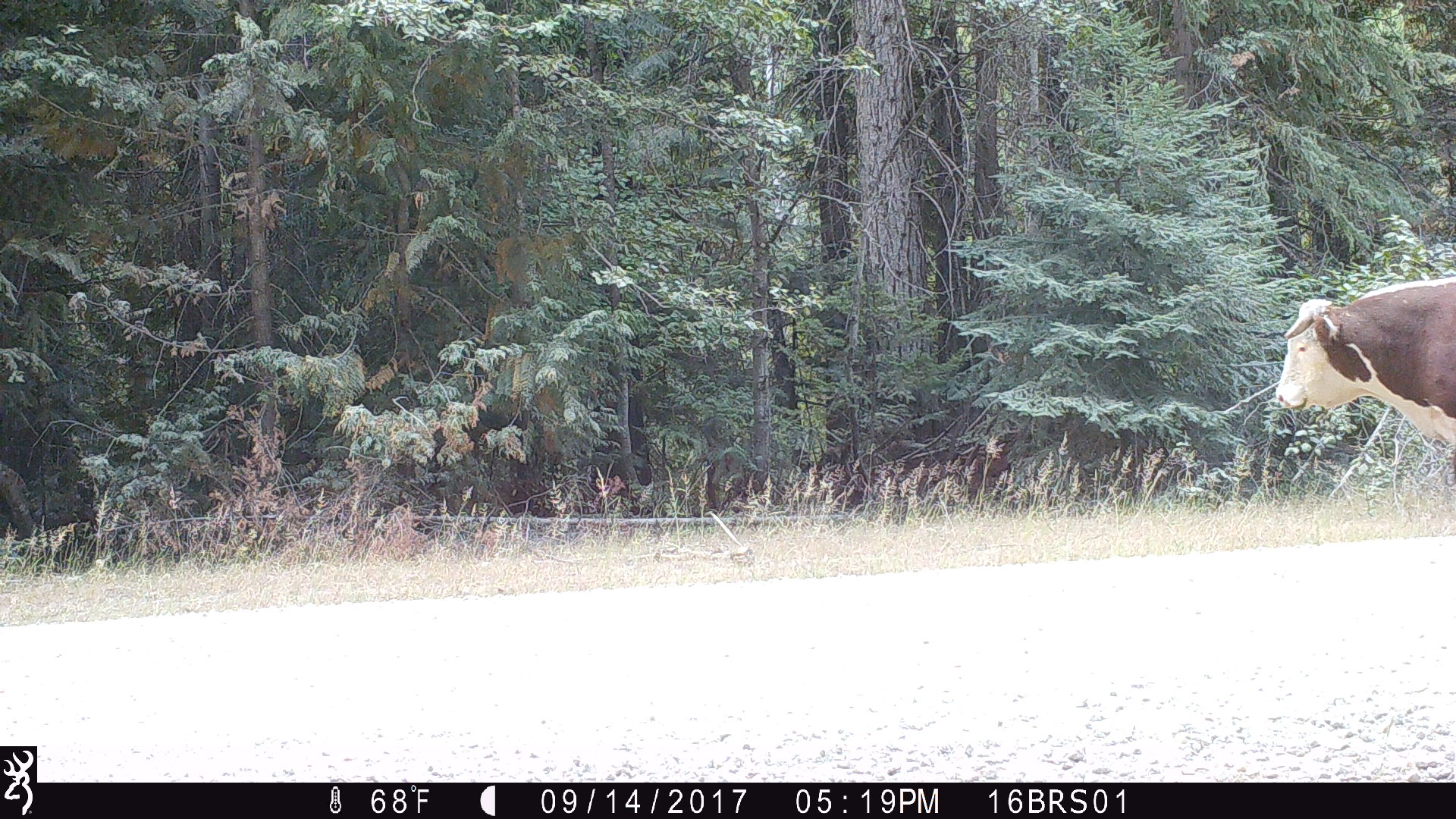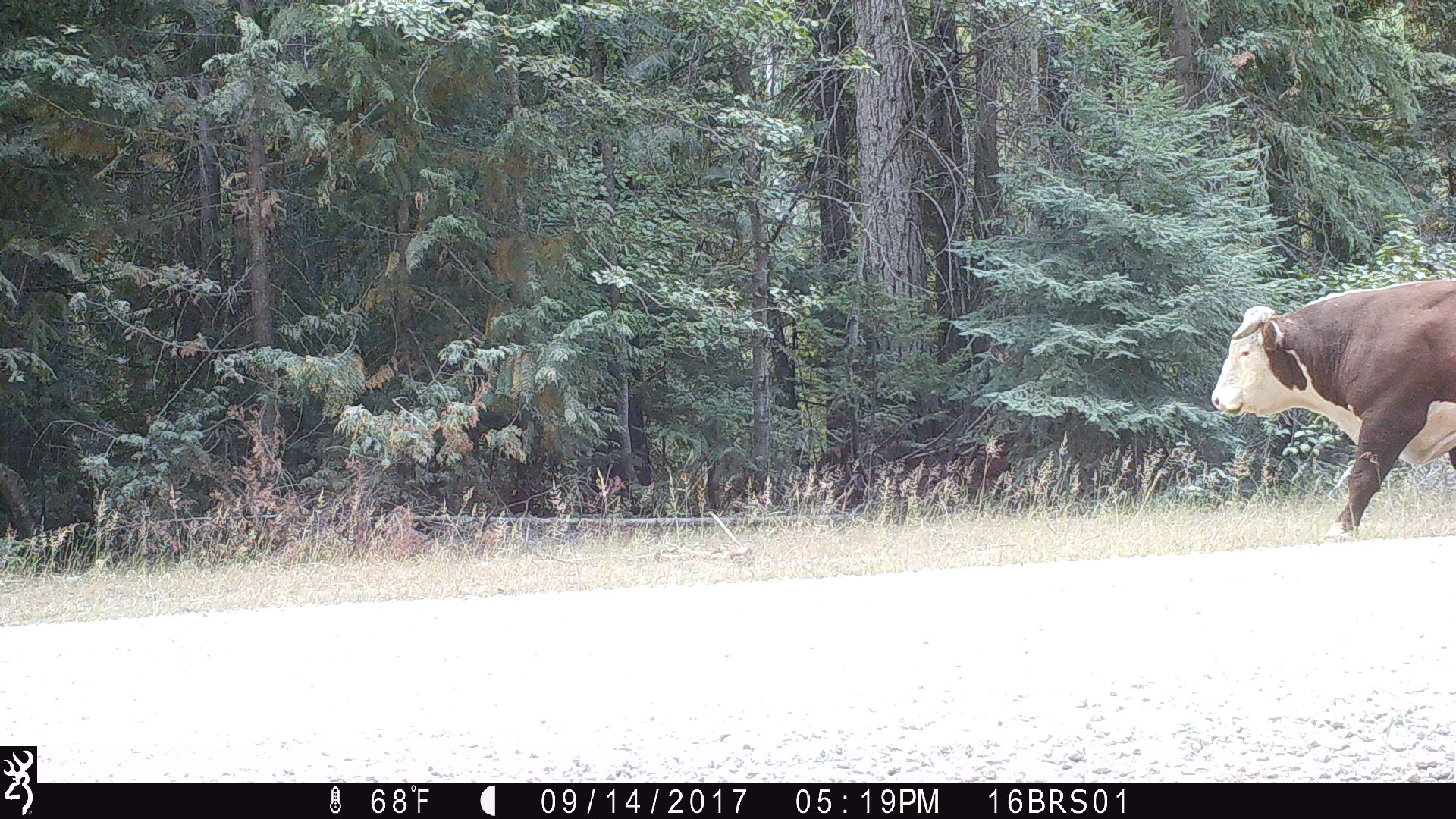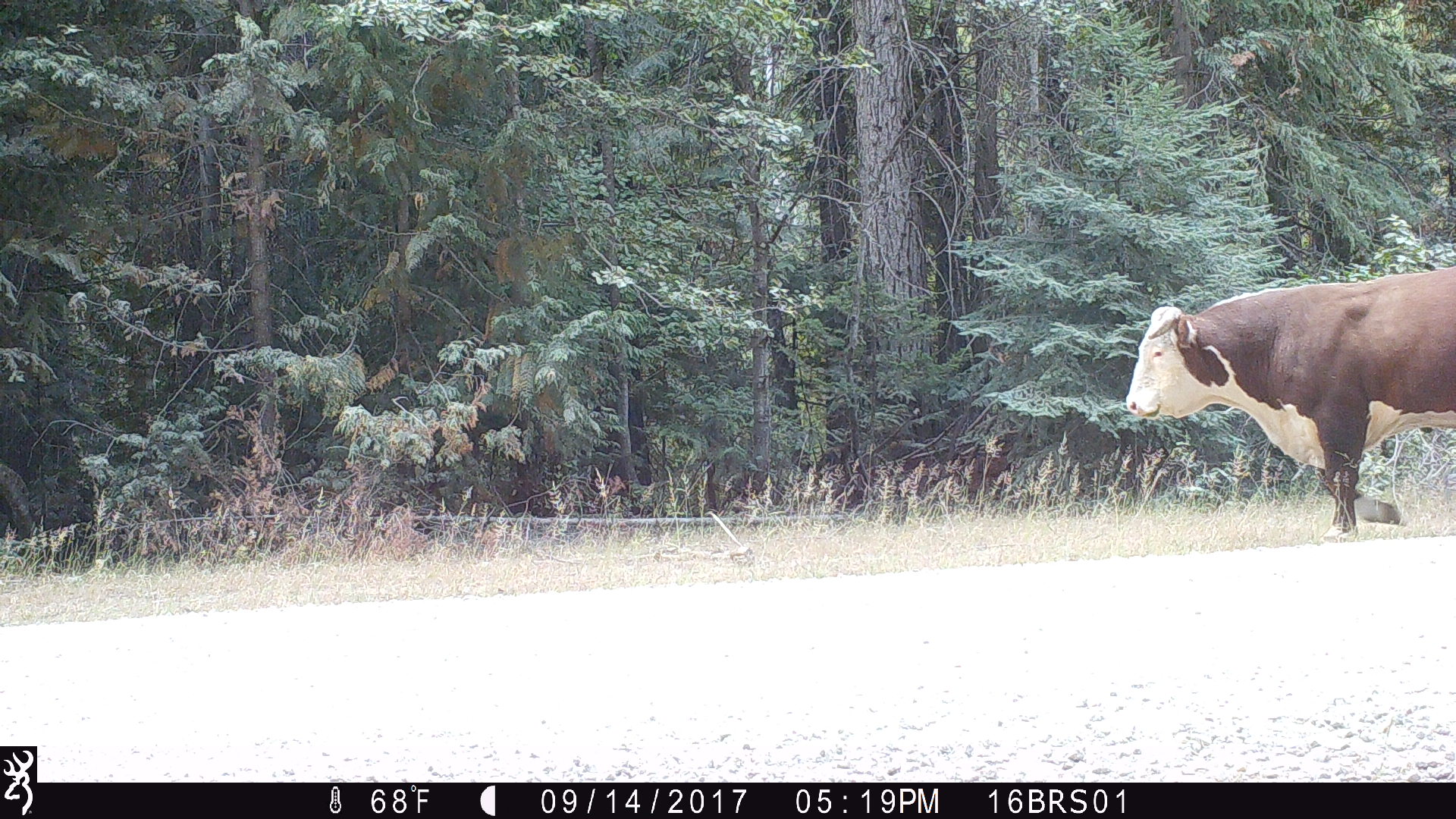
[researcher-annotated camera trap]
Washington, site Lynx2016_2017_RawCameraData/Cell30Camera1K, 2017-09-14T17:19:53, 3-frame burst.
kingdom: Animalia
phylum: Chordata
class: Mammalia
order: Artiodactyla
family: Bovidae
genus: Bos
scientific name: Bos taurus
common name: domestic cattle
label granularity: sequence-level